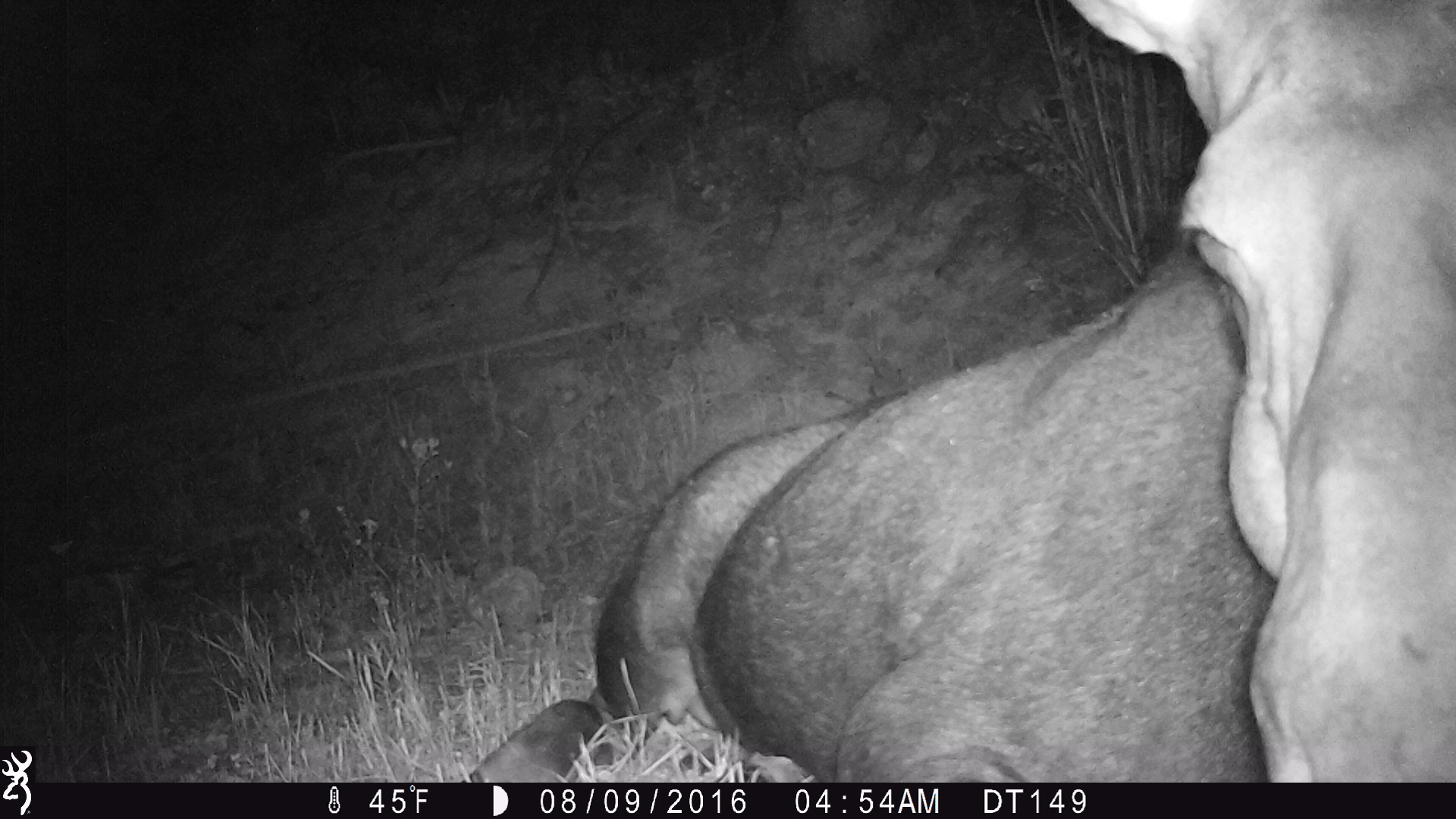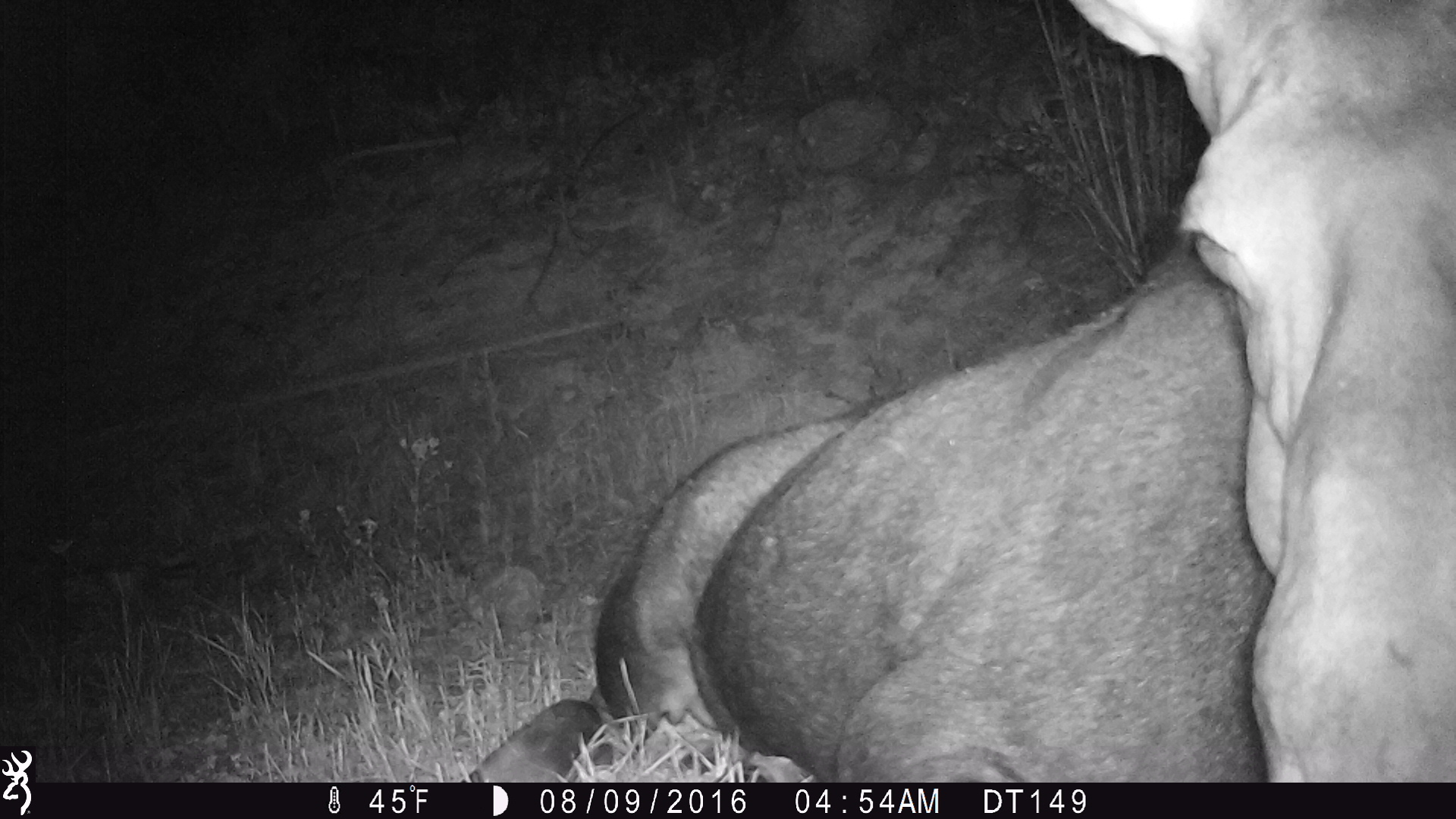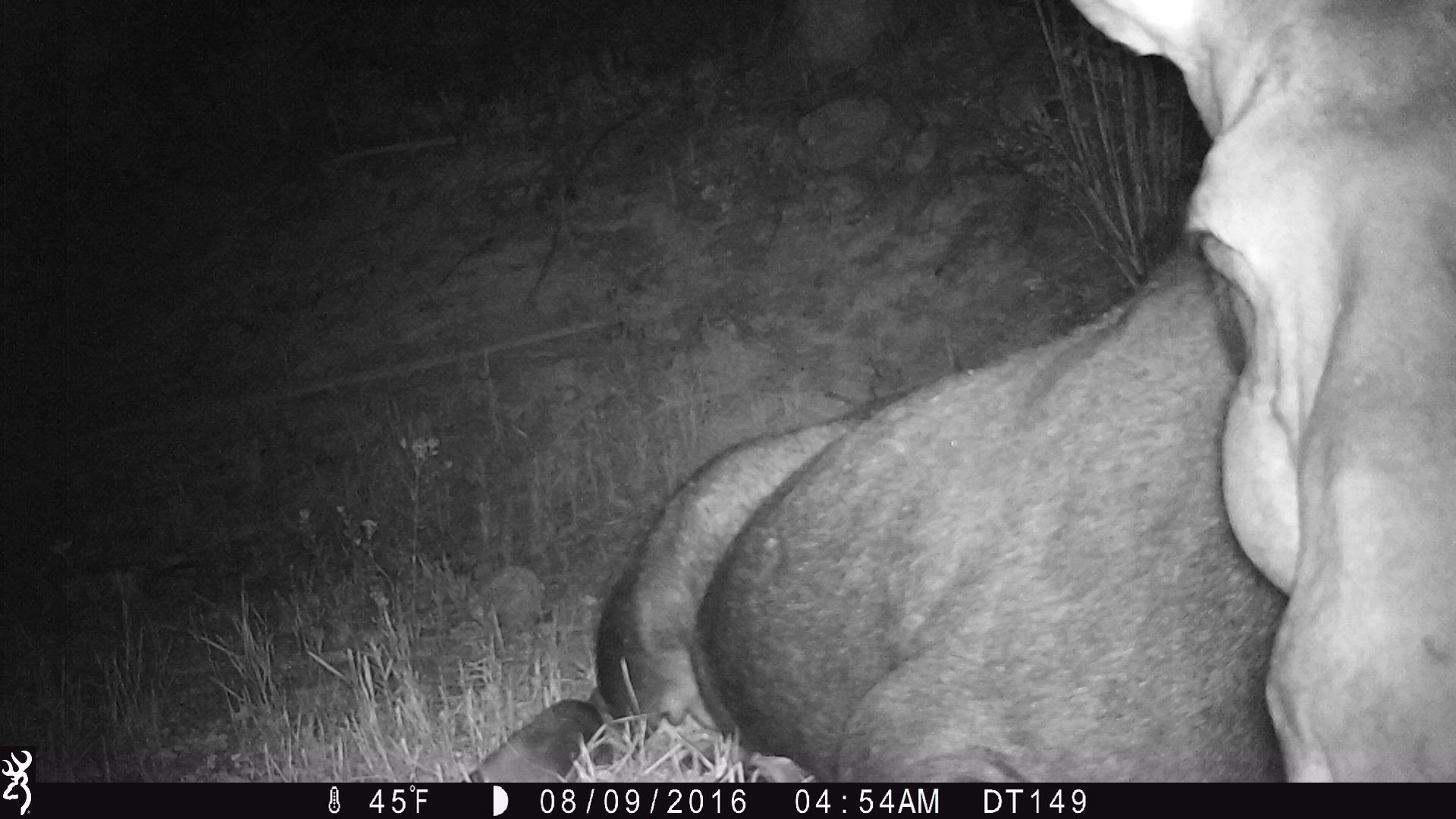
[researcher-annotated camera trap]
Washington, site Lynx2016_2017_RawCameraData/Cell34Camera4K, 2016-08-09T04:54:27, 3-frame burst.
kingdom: Animalia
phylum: Chordata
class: Mammalia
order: Artiodactyla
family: Cervidae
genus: Alces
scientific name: Alces alces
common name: moose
Alces alces (moose). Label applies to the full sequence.